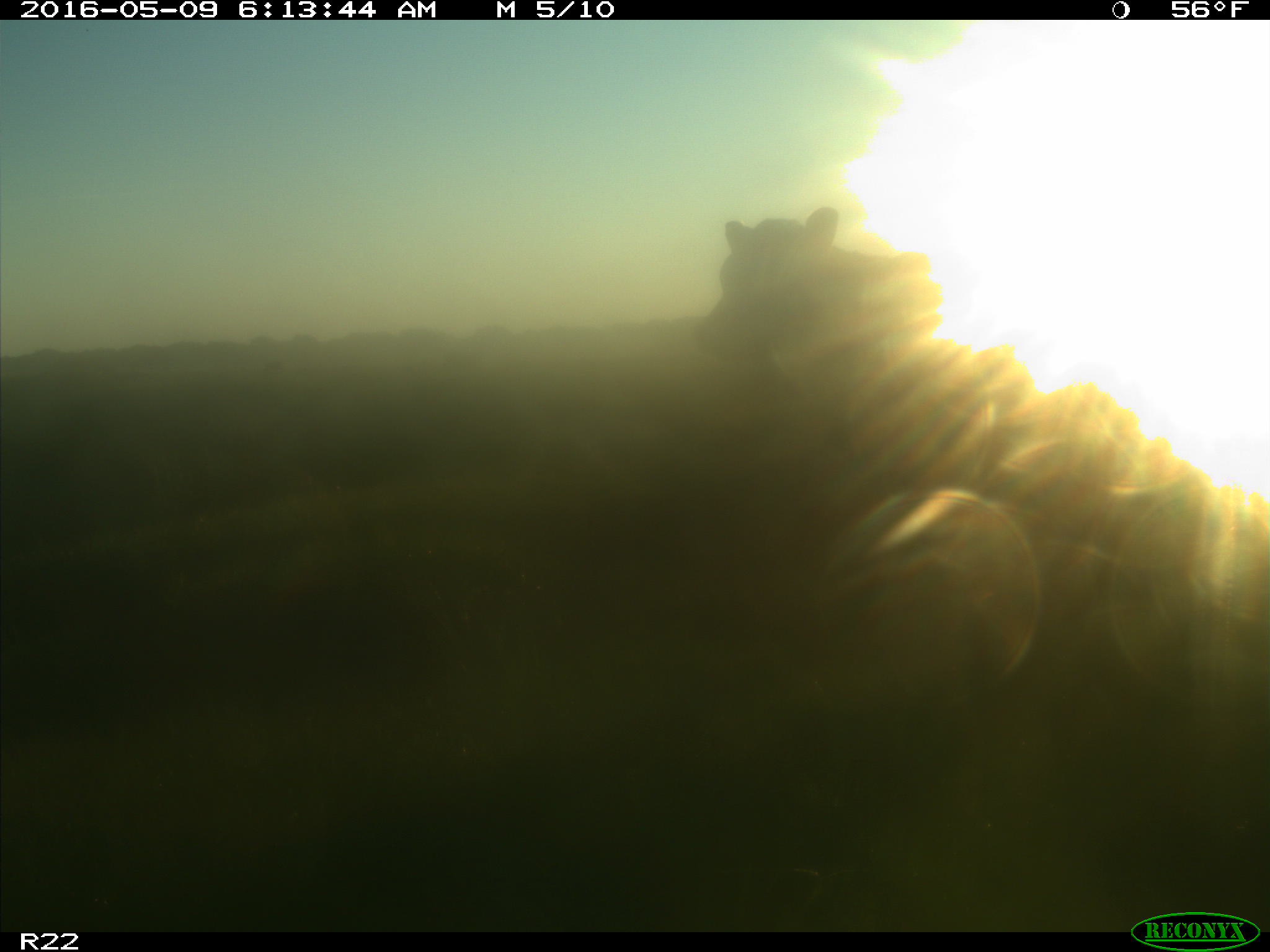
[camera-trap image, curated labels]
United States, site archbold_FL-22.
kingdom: Animalia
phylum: Chordata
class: Mammalia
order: Artiodactyla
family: Bovidae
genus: Bos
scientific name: Bos taurus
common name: domestic cow